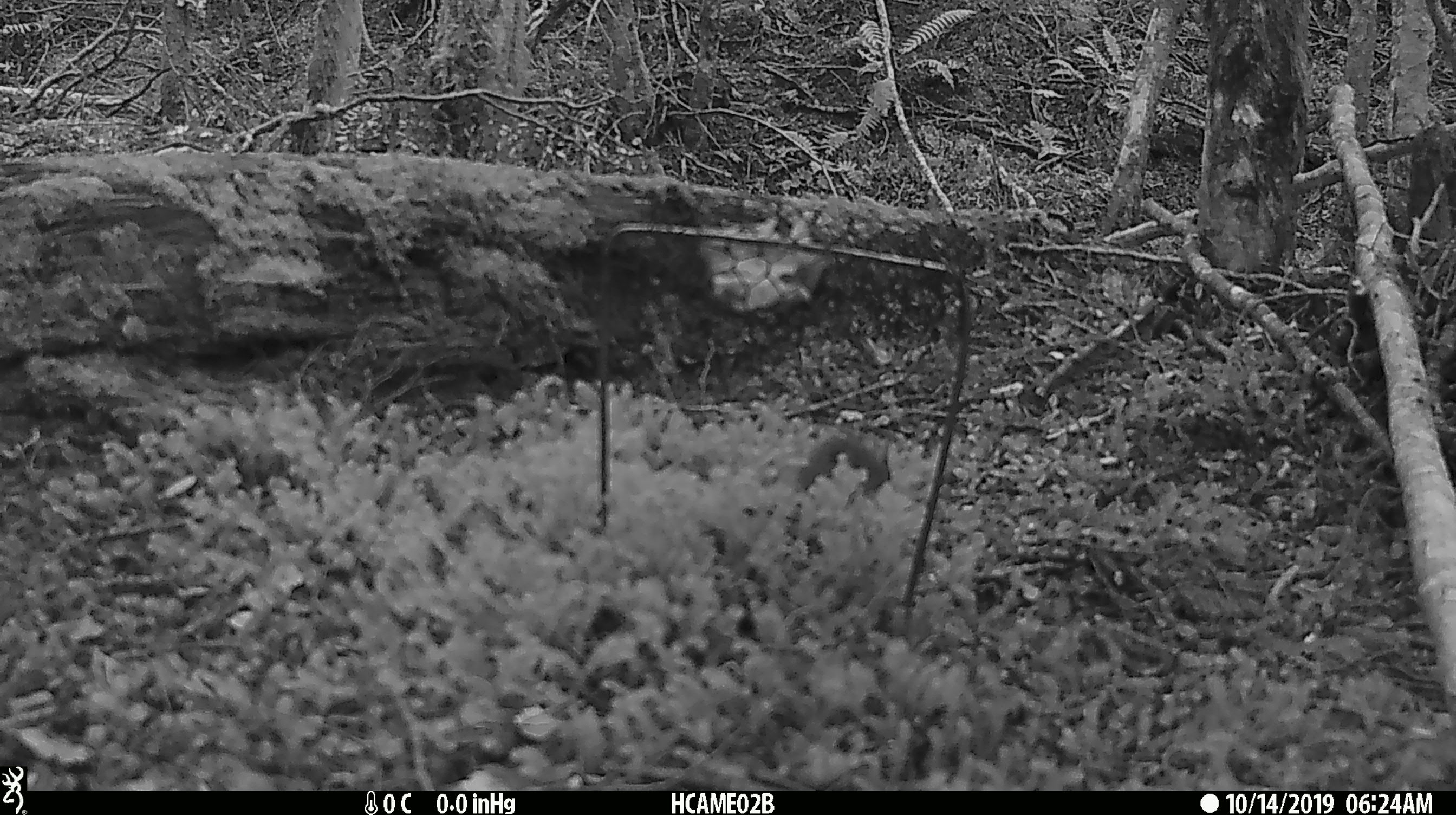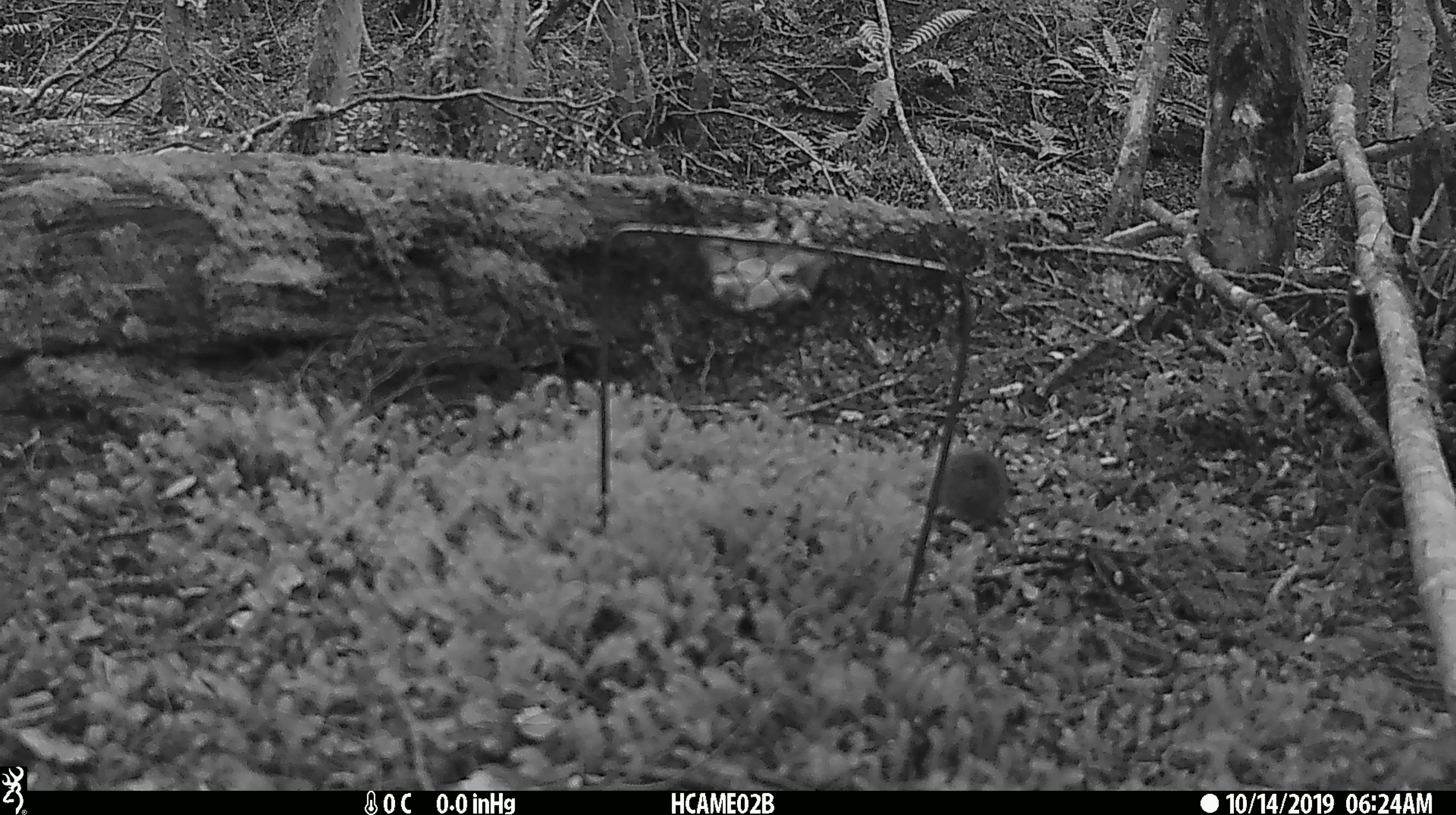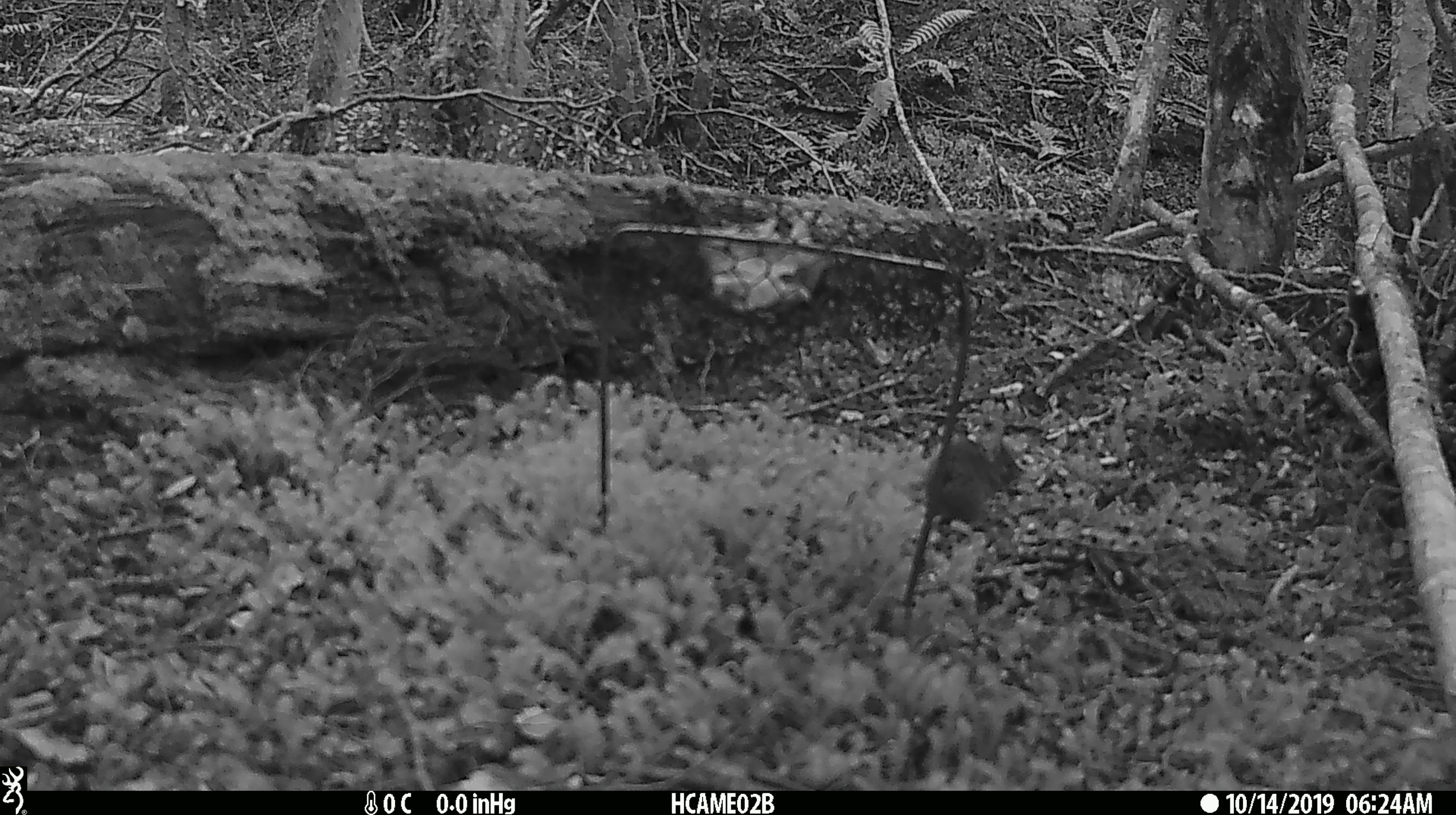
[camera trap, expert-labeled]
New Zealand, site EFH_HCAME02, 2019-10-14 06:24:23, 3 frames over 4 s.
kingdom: Animalia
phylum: Chordata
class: Mammalia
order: Rodentia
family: Muridae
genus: Mus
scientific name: Mus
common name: mouse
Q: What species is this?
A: Mouse (Mus).